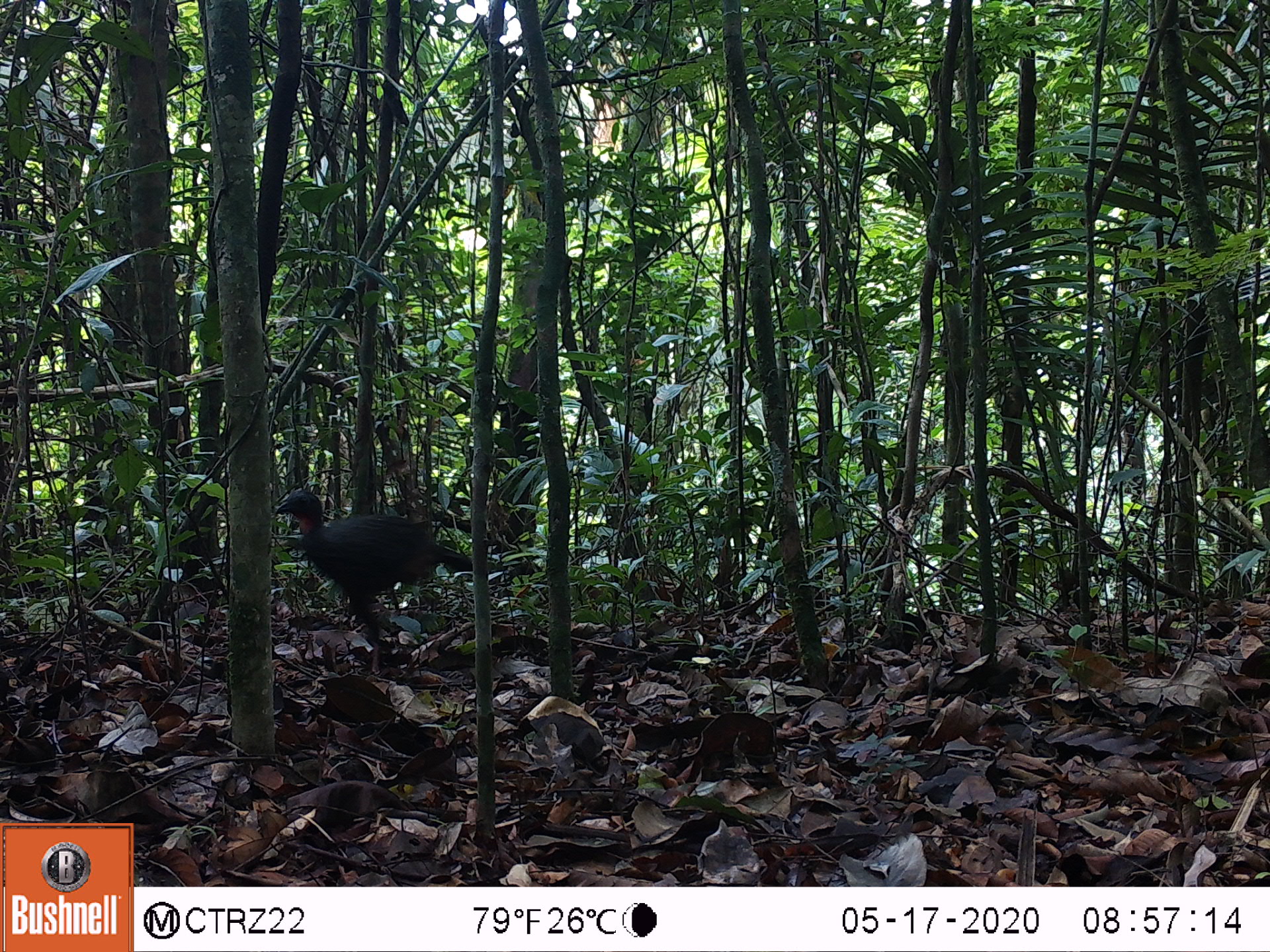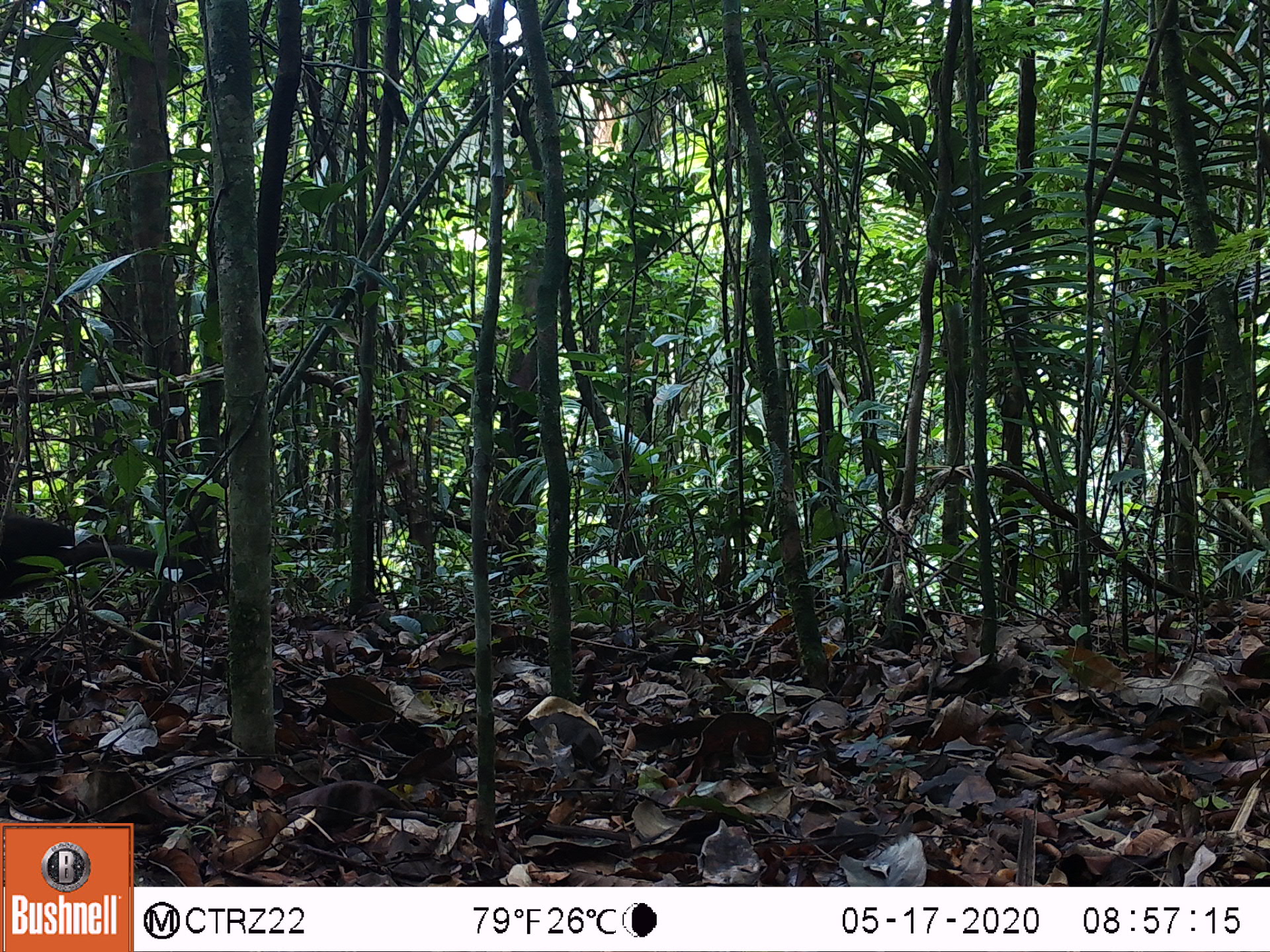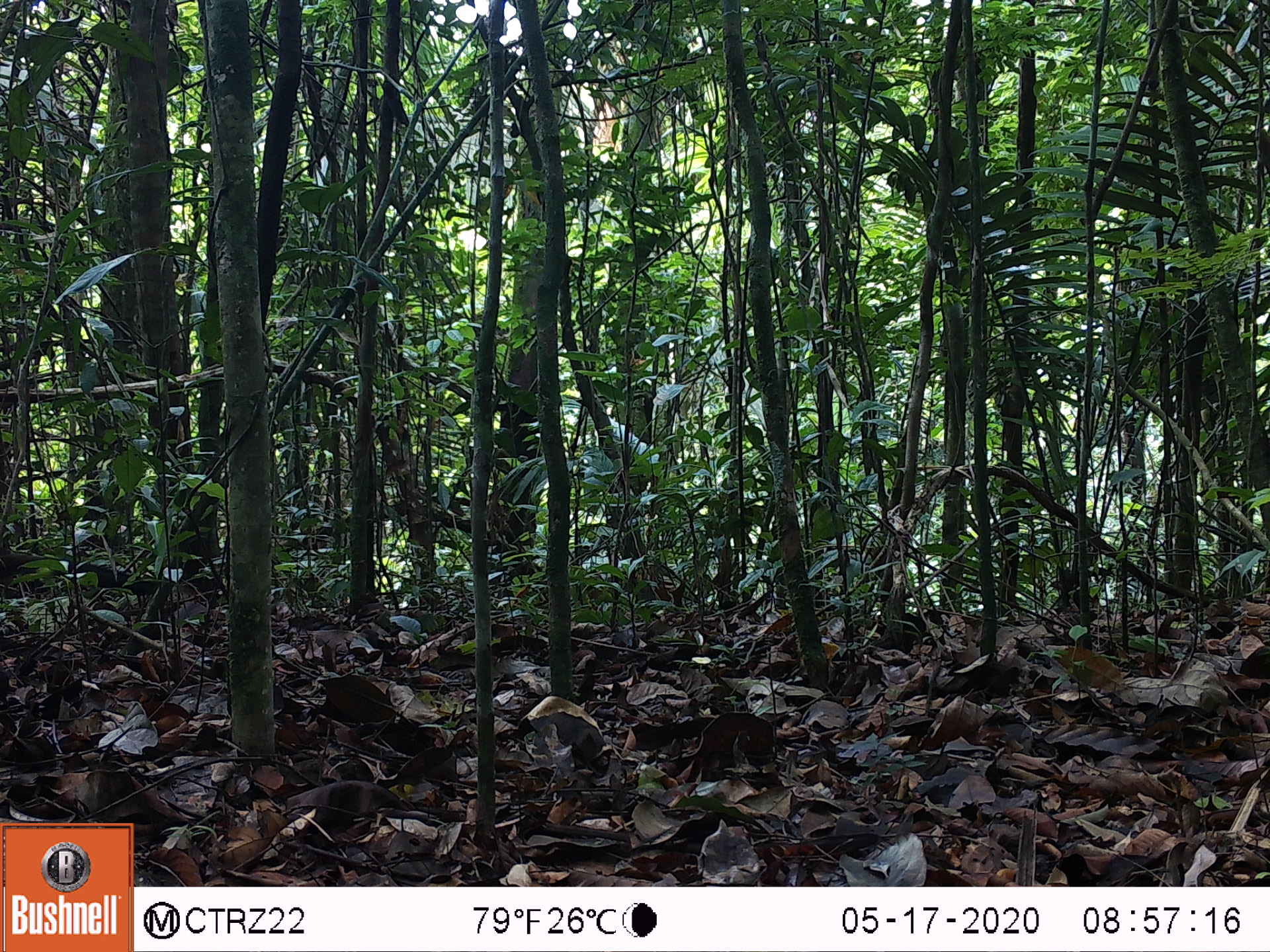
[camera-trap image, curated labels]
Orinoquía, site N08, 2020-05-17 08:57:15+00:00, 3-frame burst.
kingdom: Animalia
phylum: Chordata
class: Aves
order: Galliformes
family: Cracidae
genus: Penelope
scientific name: Penelope jacquacu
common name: spix's guan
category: spixs guan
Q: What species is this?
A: Spixs guan (spix's guan) (Penelope jacquacu).